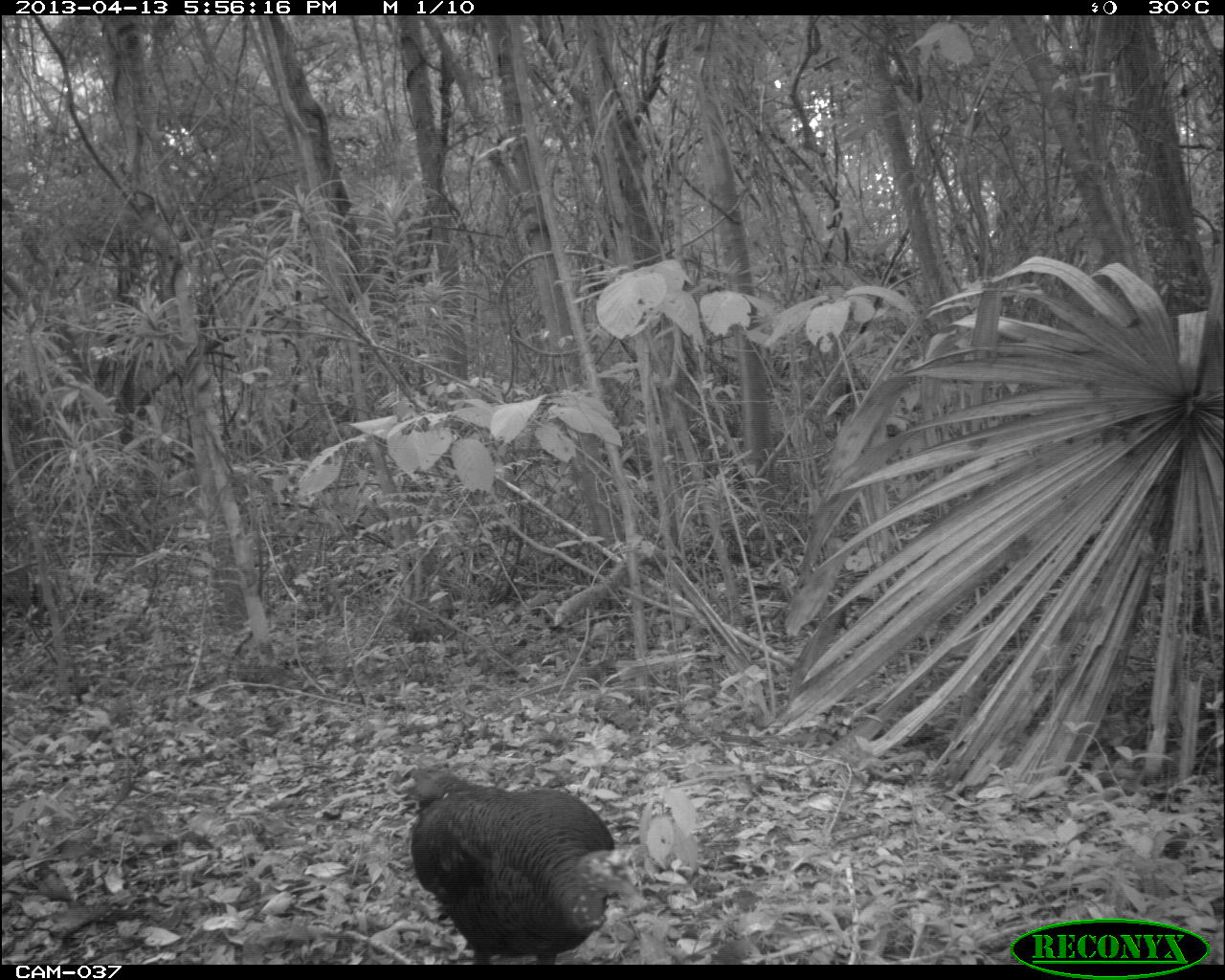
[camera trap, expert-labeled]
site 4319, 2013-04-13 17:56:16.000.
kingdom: Animalia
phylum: Chordata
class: Aves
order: Galliformes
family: Phasianidae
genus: Meleagris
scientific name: Meleagris ocellata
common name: ocellated turkey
Meleagris ocellata (ocellated turkey), count 1, sex female.